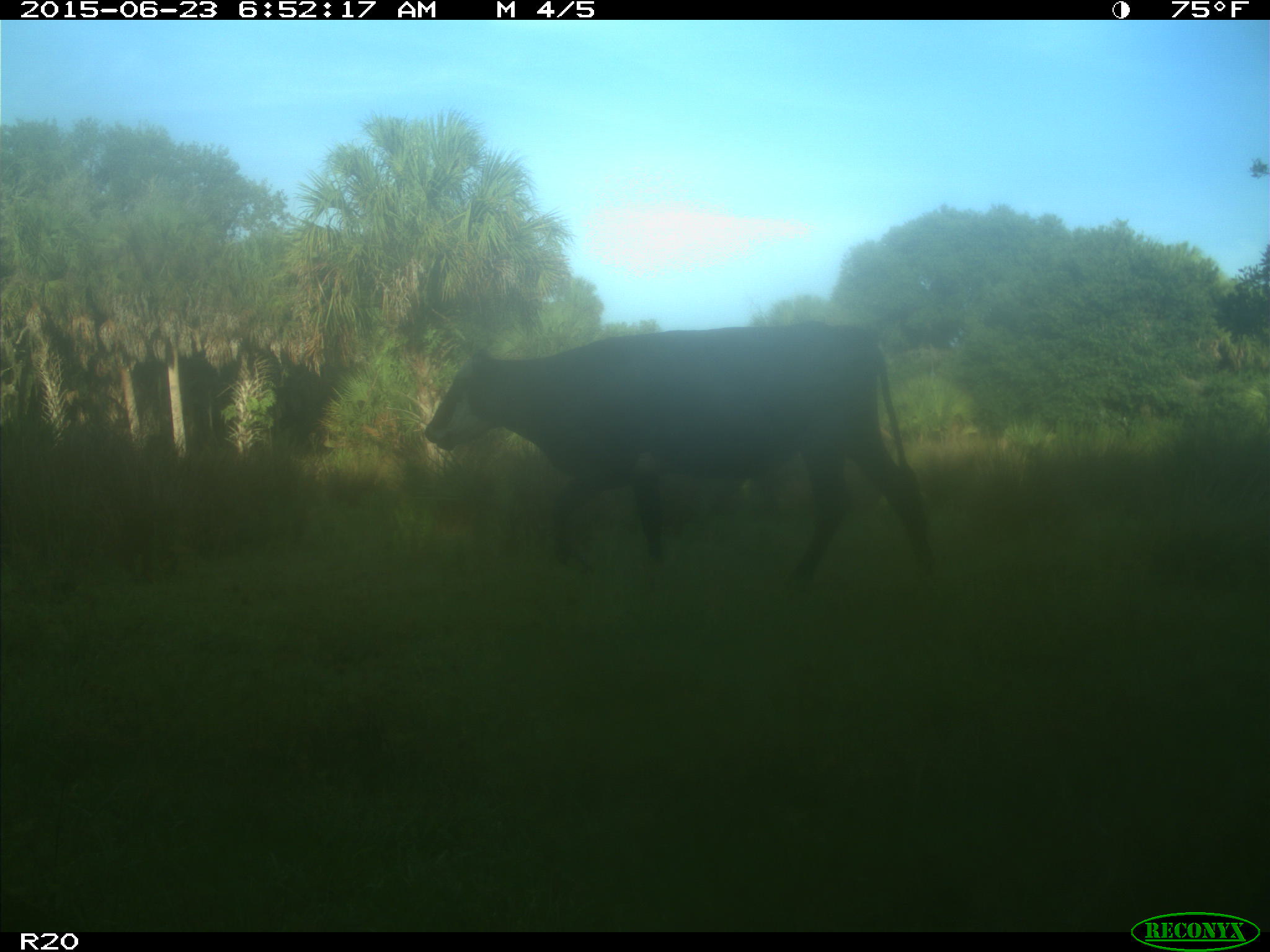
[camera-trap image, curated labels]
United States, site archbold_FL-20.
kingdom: Animalia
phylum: Chordata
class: Mammalia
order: Artiodactyla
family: Bovidae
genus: Bos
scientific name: Bos taurus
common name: domestic cow